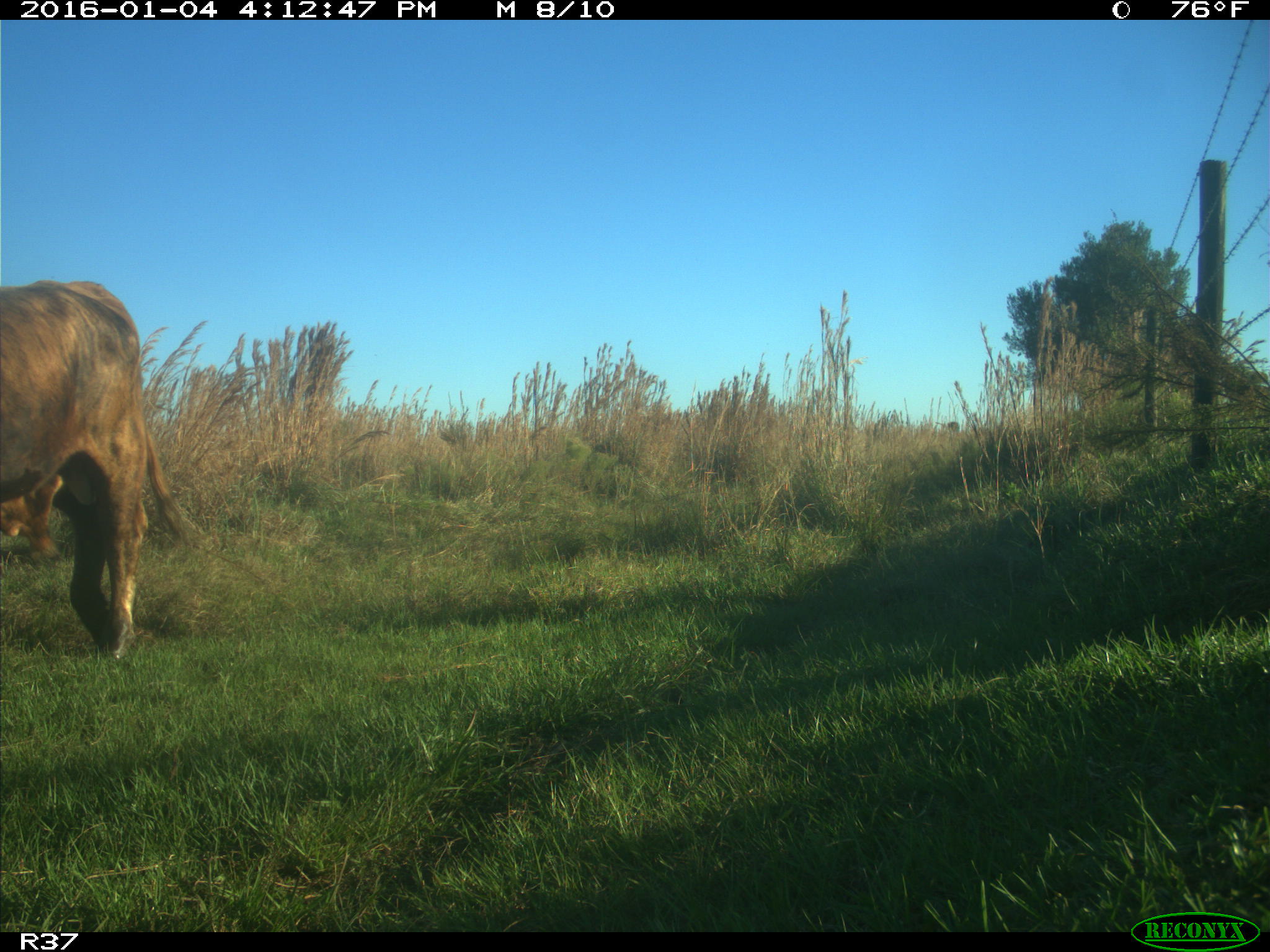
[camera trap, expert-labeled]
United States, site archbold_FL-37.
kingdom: Animalia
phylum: Chordata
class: Mammalia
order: Artiodactyla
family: Bovidae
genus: Bos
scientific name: Bos taurus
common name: domestic cow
Bos taurus (domestic cow).